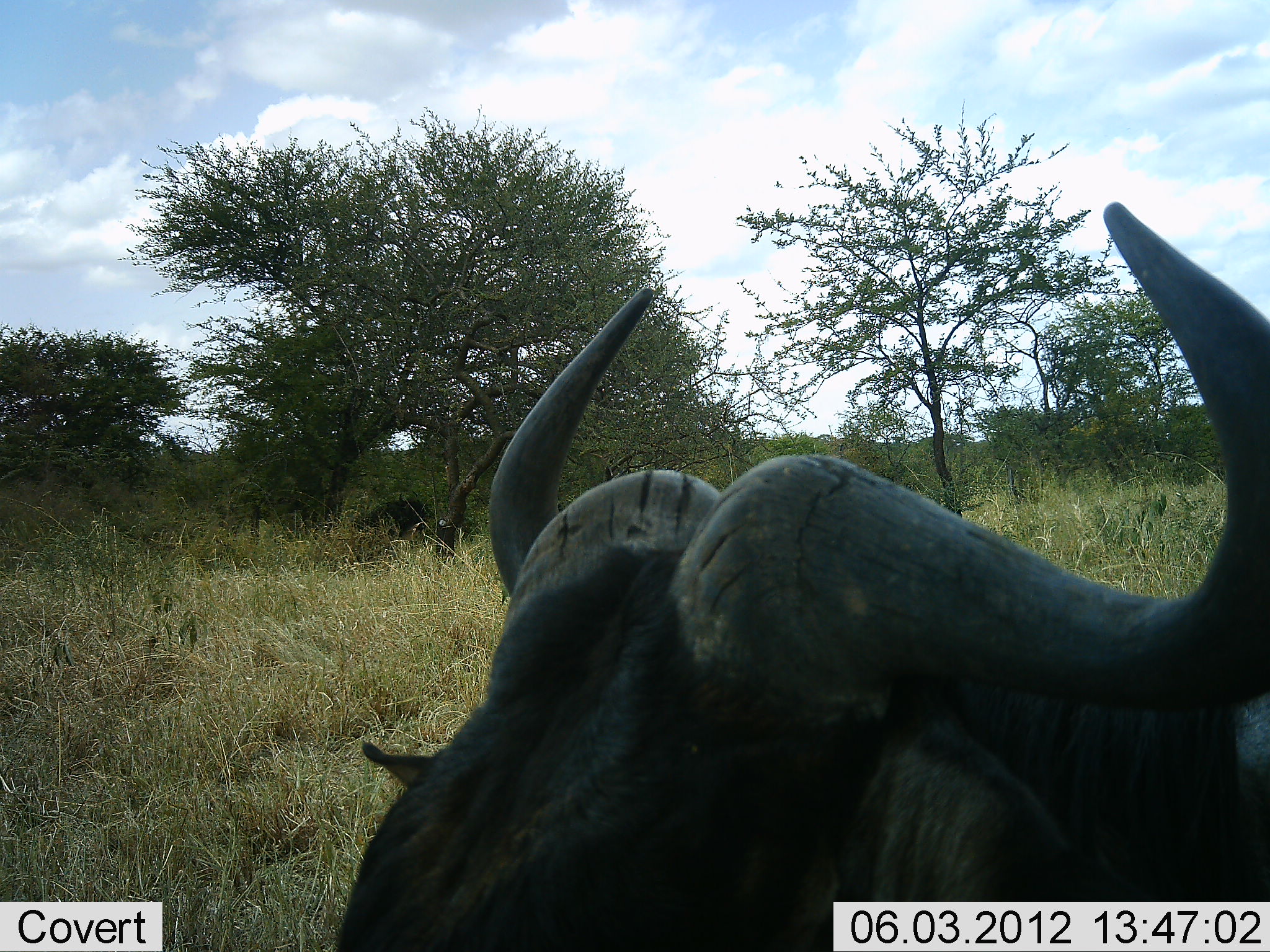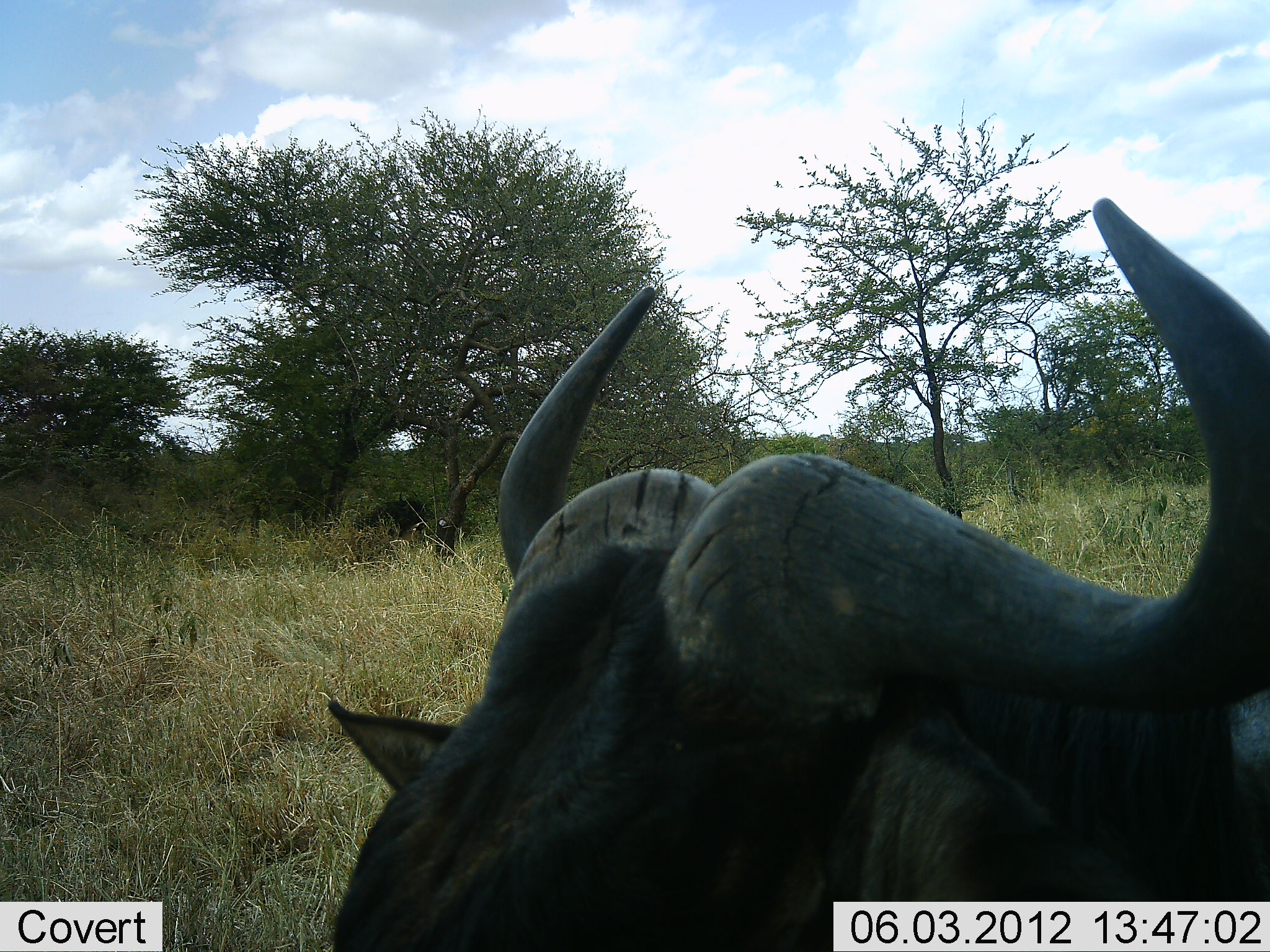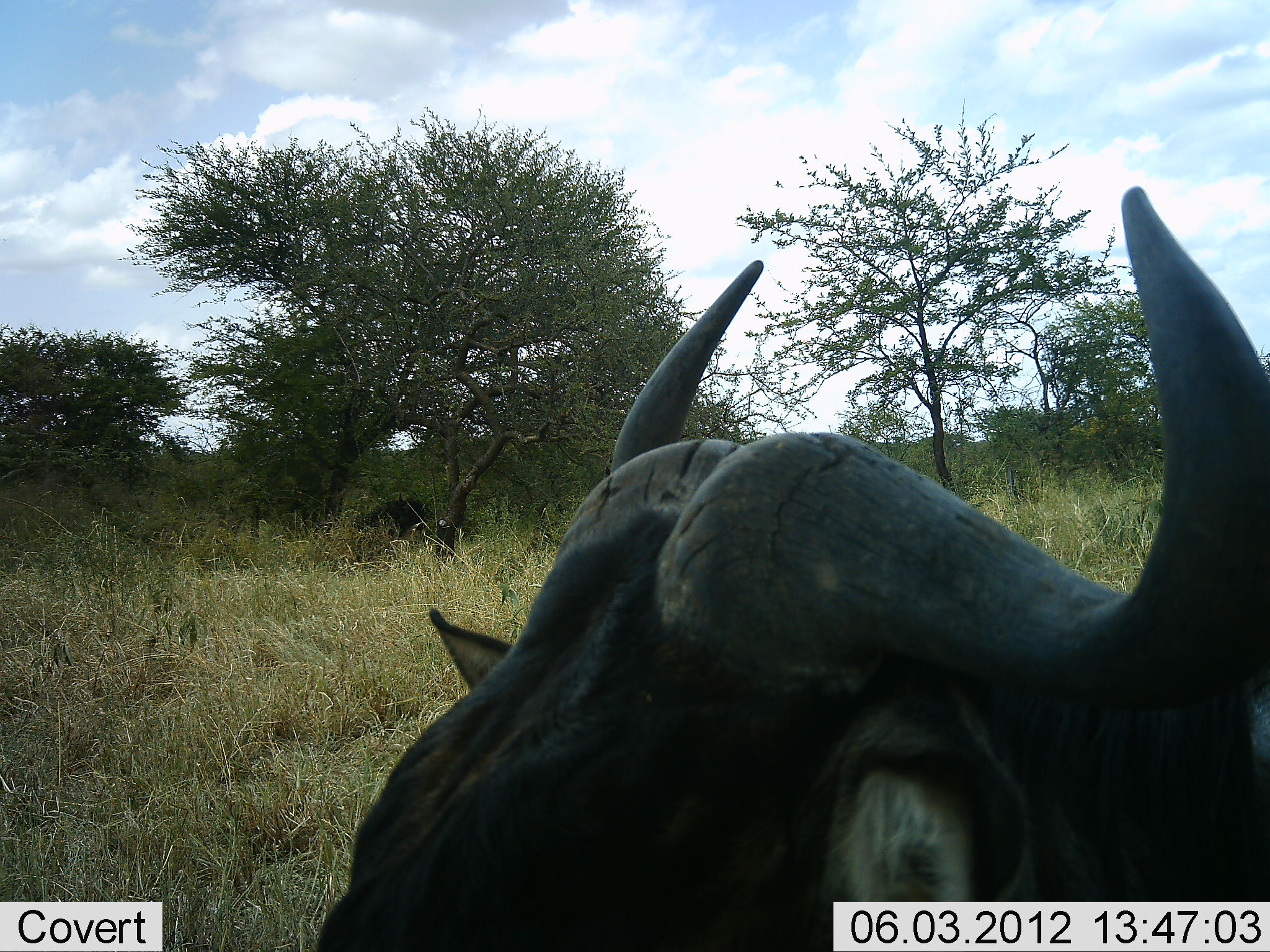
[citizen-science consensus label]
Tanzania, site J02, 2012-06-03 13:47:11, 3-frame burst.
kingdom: Animalia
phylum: Chordata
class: Mammalia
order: Artiodactyla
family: Bovidae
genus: Connochaetes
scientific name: Connochaetes taurinus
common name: blue wildebeest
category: wildebeest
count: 1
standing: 70%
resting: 30%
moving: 0%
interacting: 0%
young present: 0%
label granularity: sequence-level